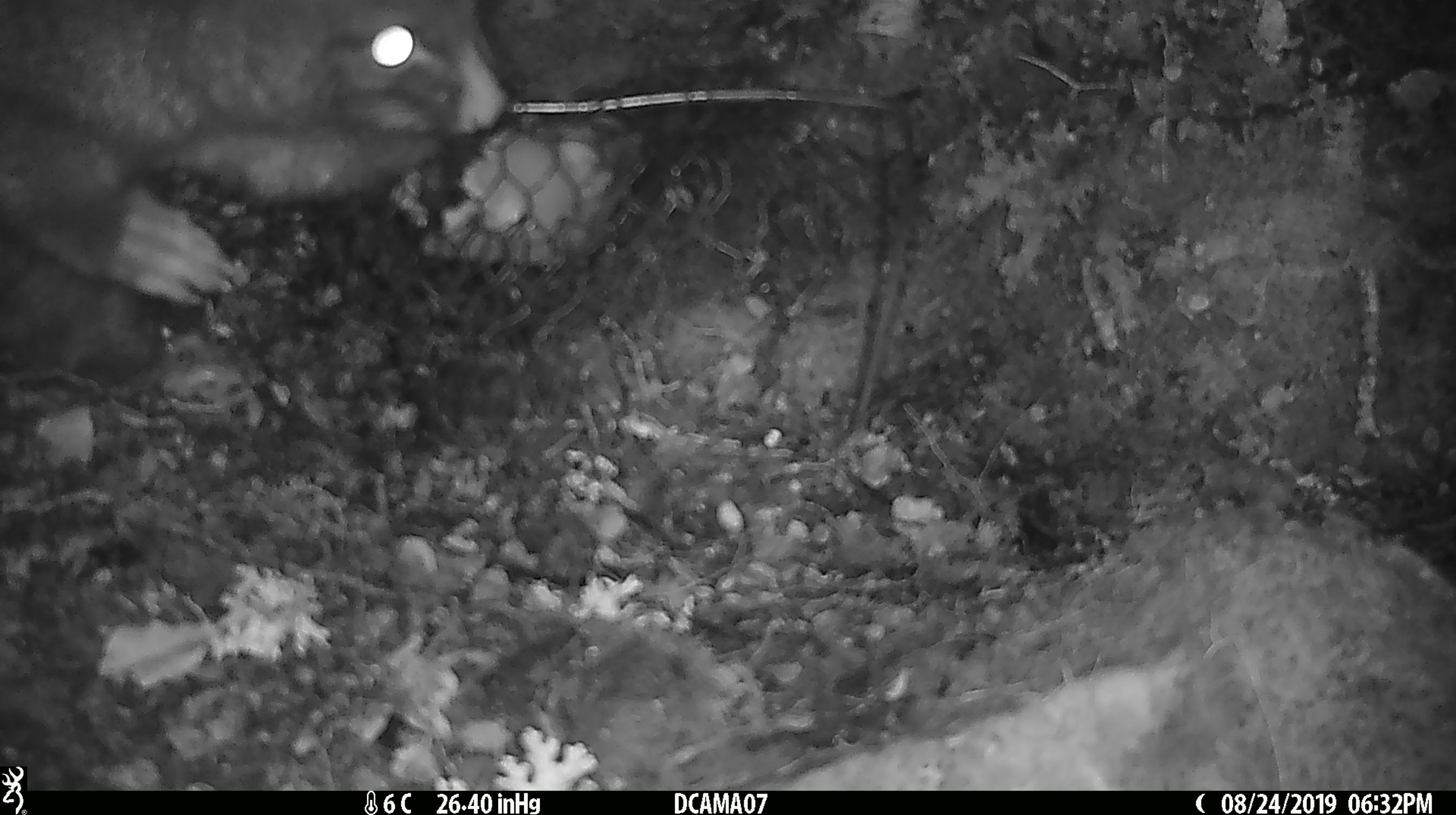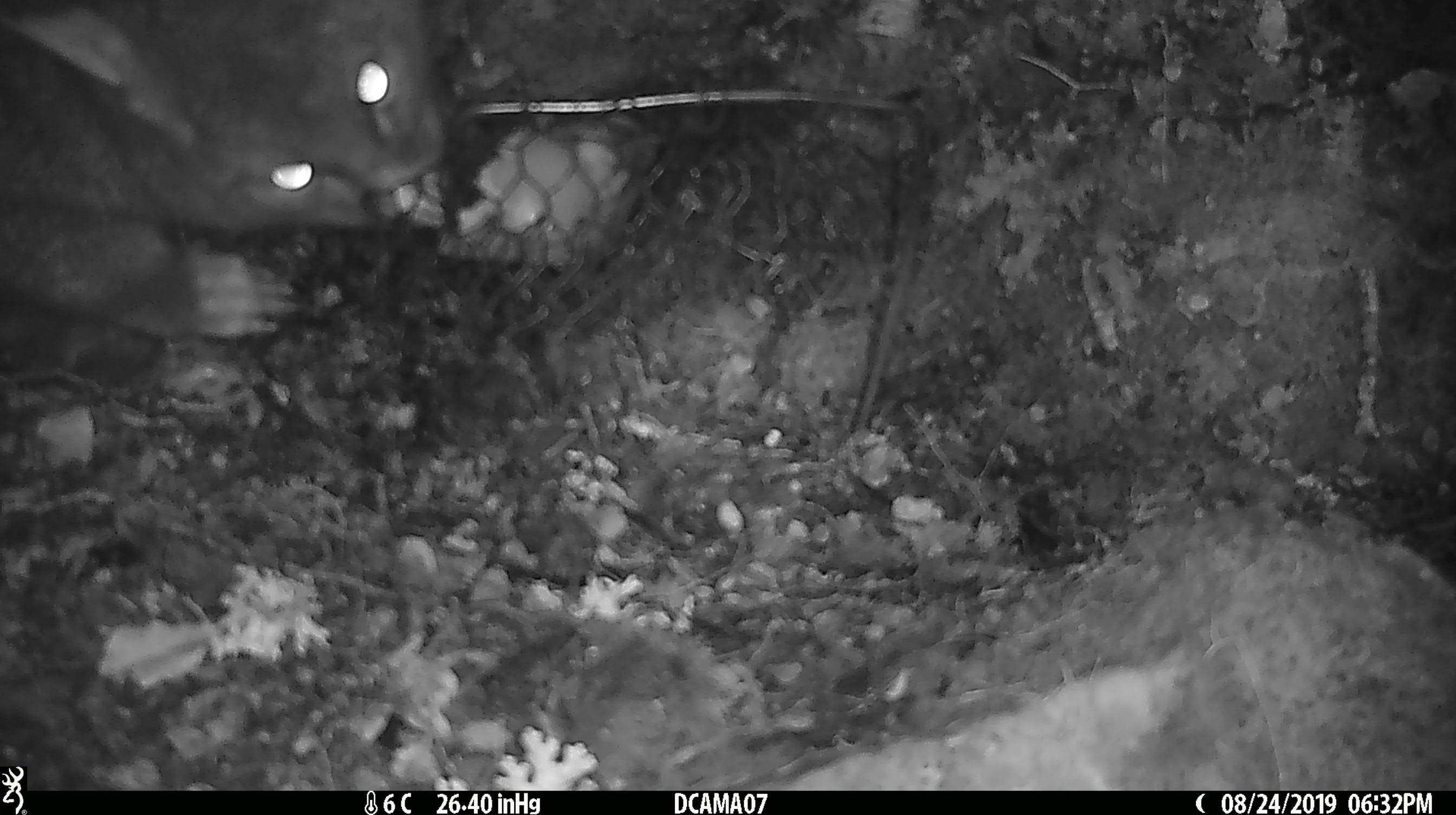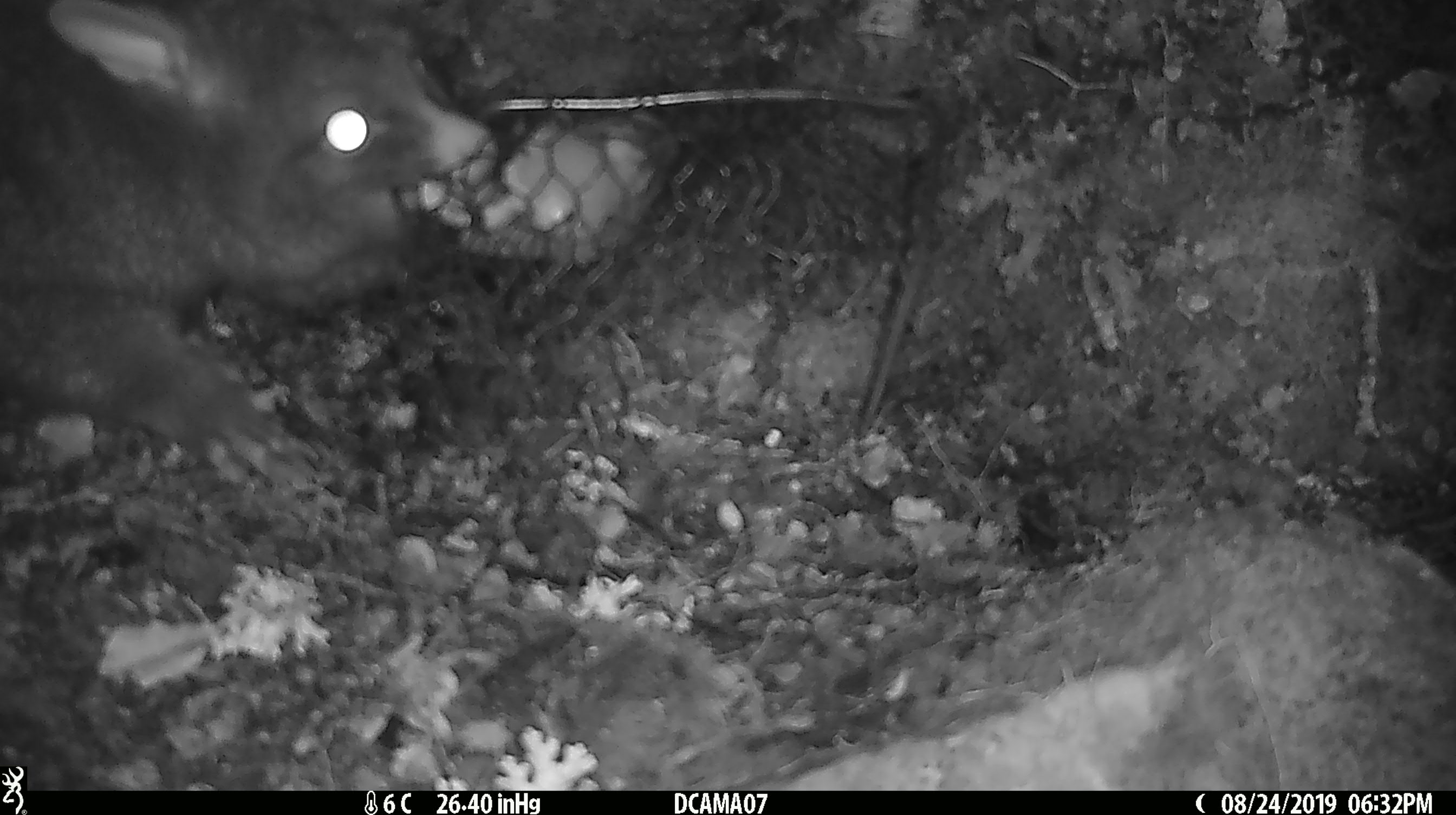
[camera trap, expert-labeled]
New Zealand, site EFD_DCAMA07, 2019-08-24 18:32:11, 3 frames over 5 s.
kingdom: Animalia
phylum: Chordata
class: Mammalia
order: Diprotodontia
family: Phalangeridae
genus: Trichosurus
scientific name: Trichosurus vulpecula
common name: common brushtail possum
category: possum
Possum (common brushtail possum) (Trichosurus vulpecula).